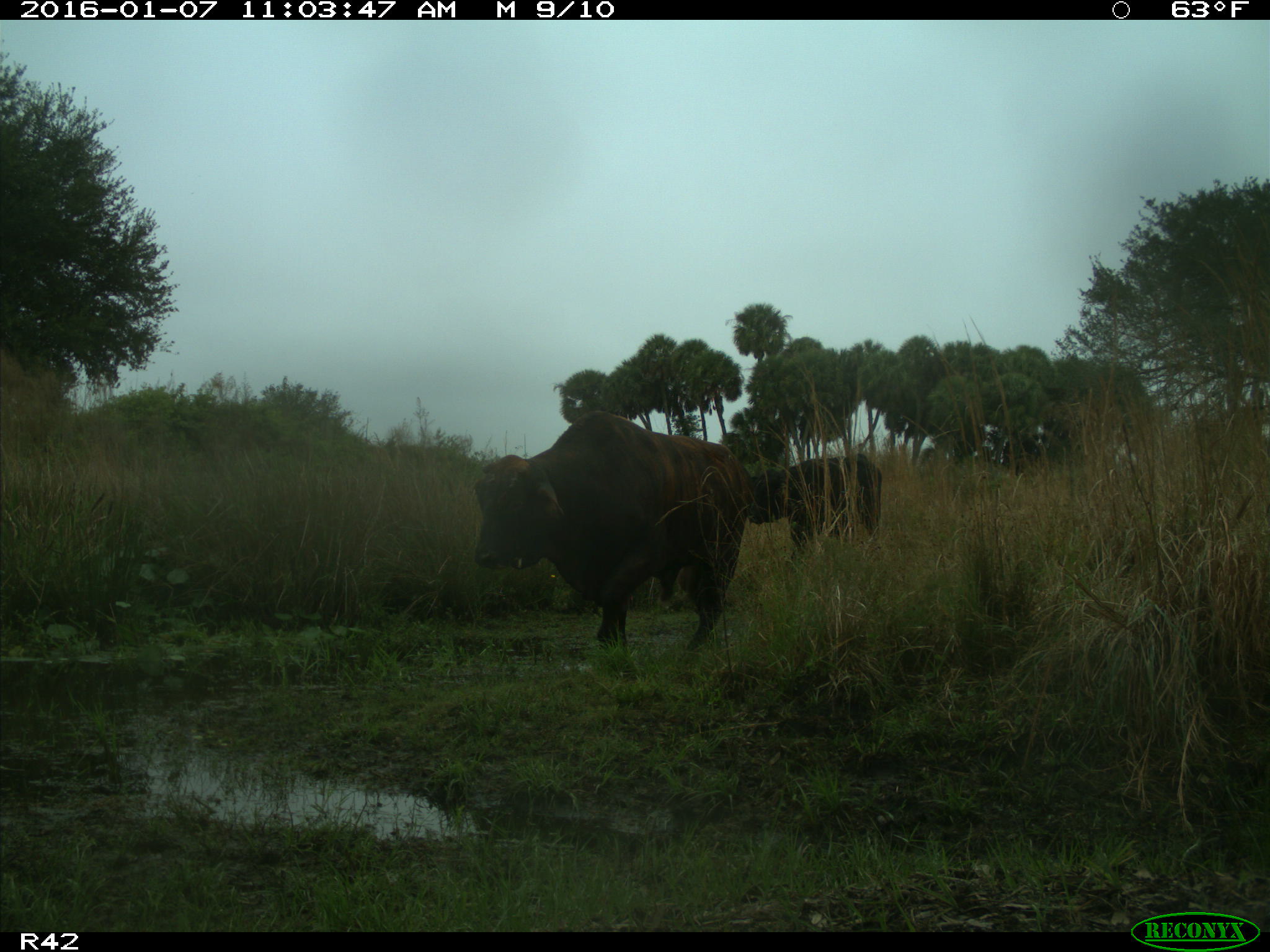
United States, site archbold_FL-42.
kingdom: Animalia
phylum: Chordata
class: Mammalia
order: Artiodactyla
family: Bovidae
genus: Bos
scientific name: Bos taurus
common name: domestic cow